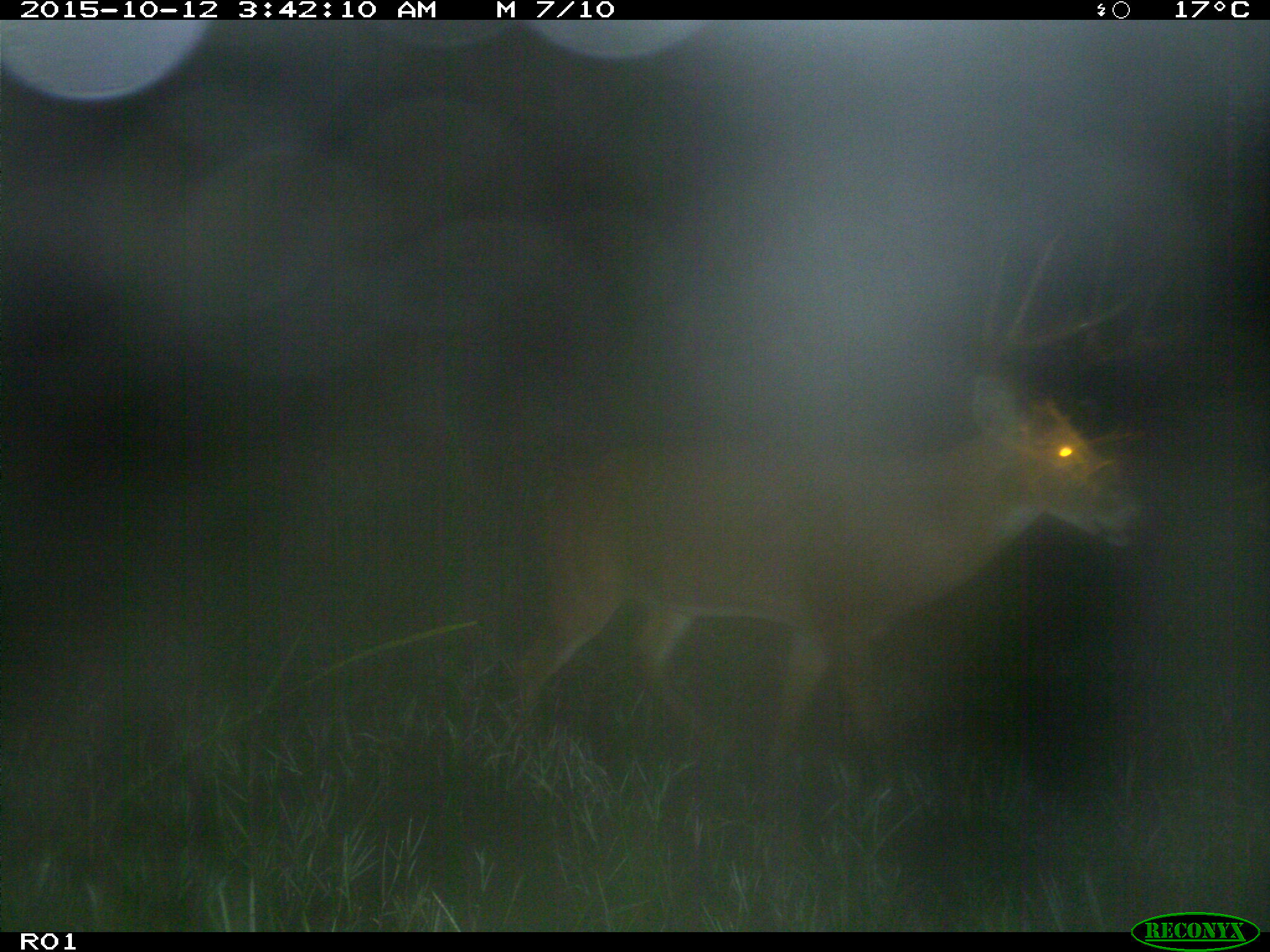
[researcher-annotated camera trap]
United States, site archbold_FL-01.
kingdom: Animalia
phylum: Chordata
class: Mammalia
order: Artiodactyla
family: Cervidae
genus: Odocoileus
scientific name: Odocoileus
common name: deer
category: unidentified deer